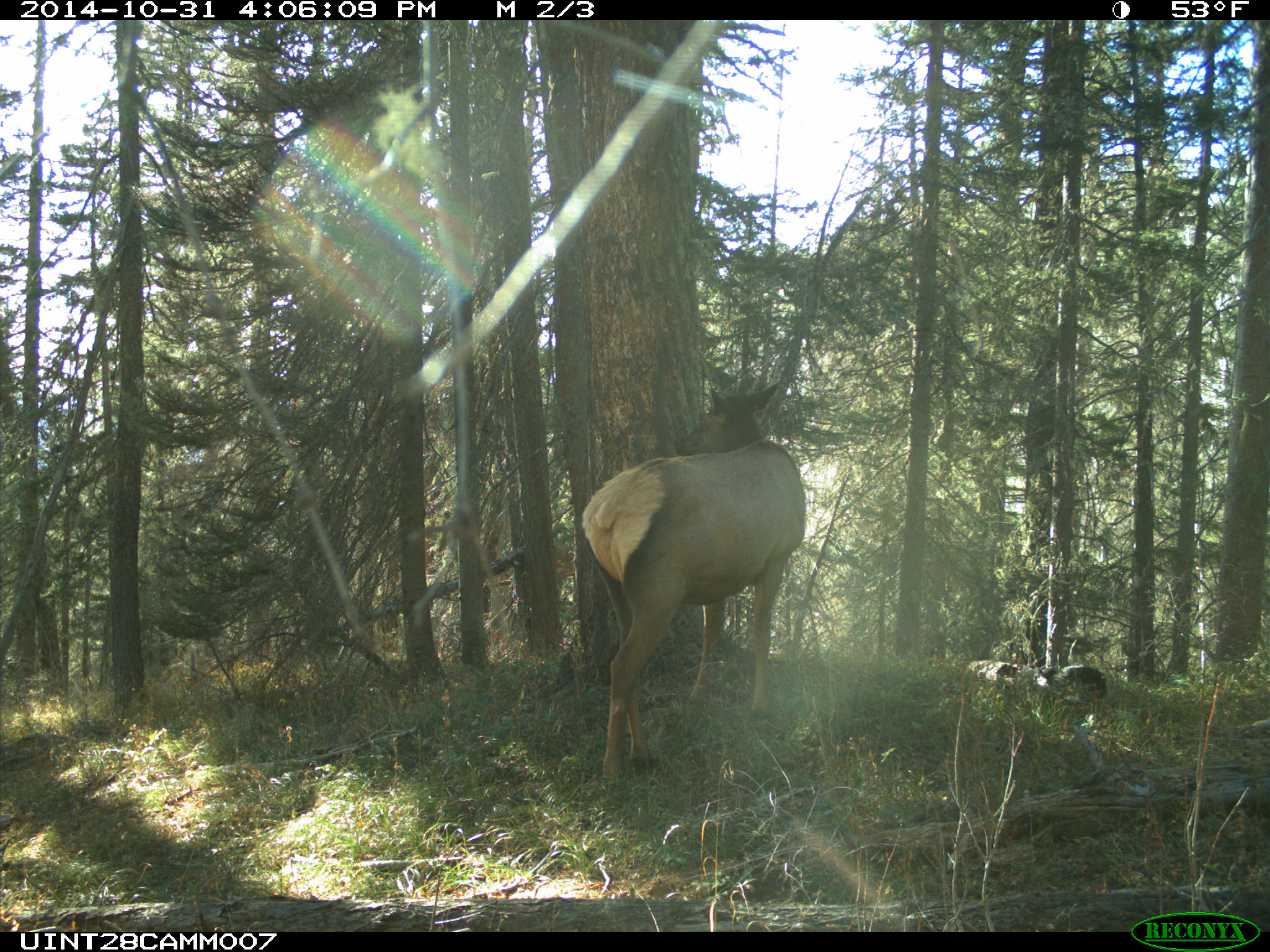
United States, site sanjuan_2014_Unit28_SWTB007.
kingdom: Animalia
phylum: Chordata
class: Mammalia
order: Artiodactyla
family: Cervidae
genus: Cervus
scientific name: Cervus elaphus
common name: red deer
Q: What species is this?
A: Cervus elaphus (red deer).